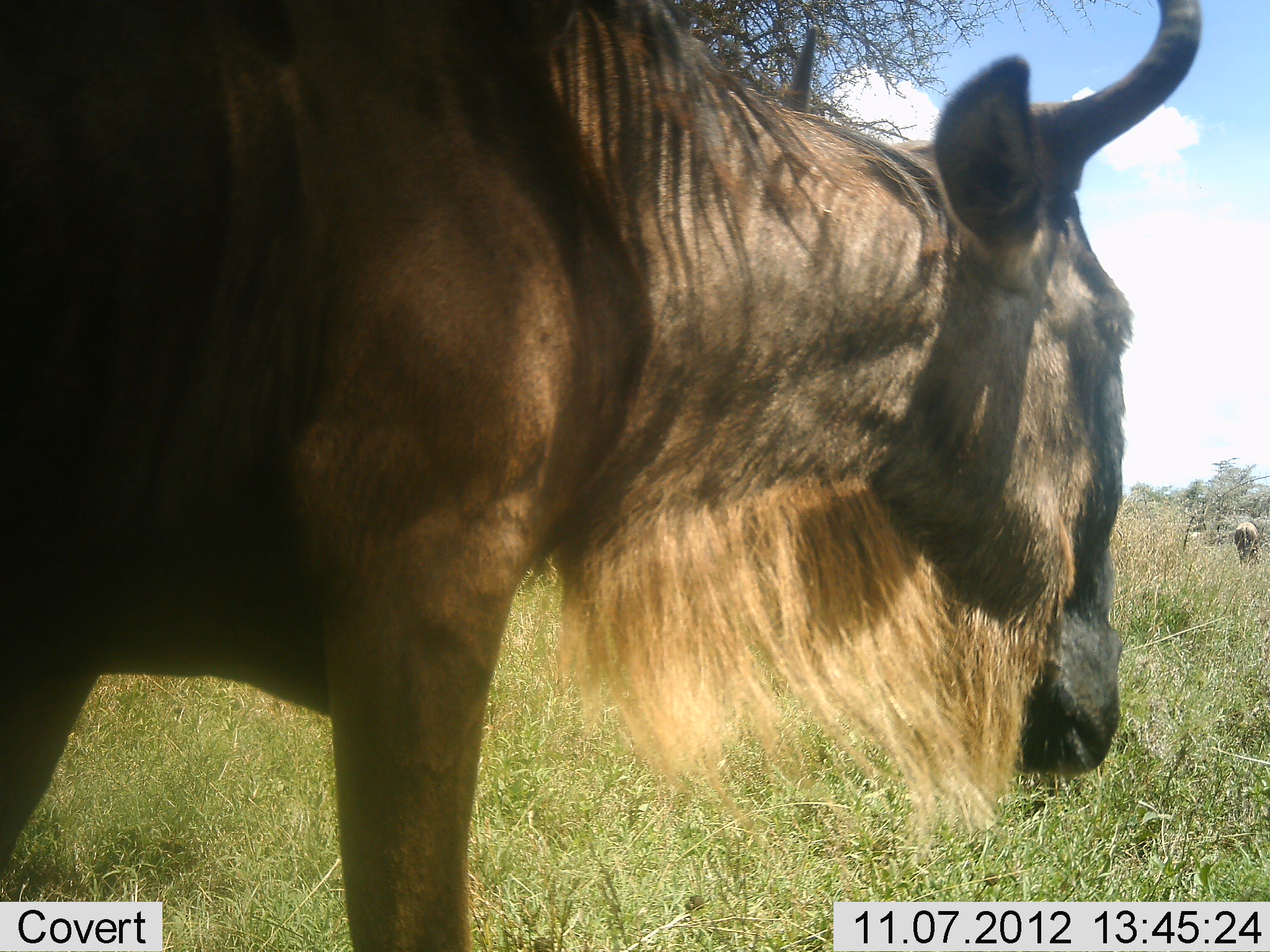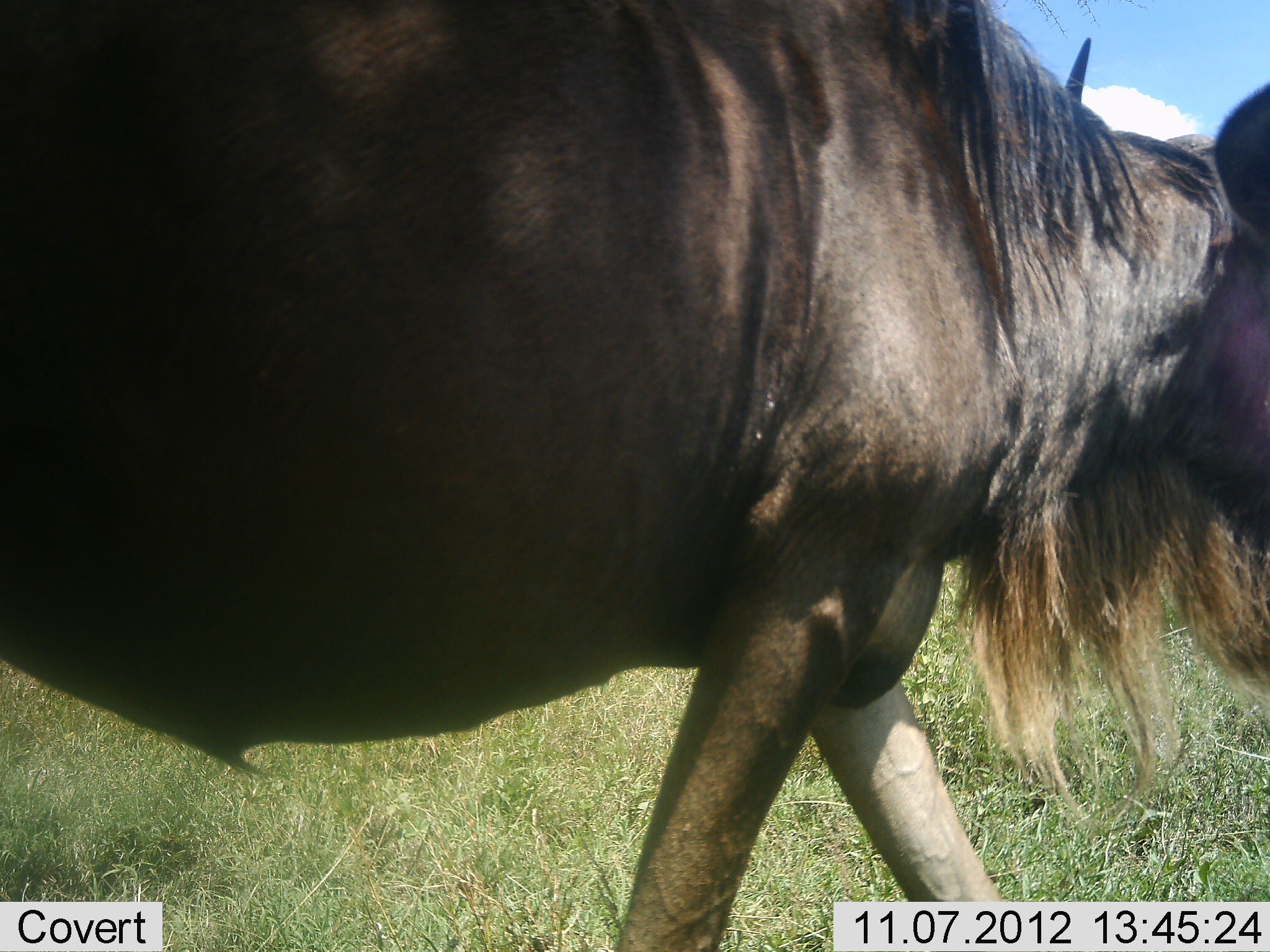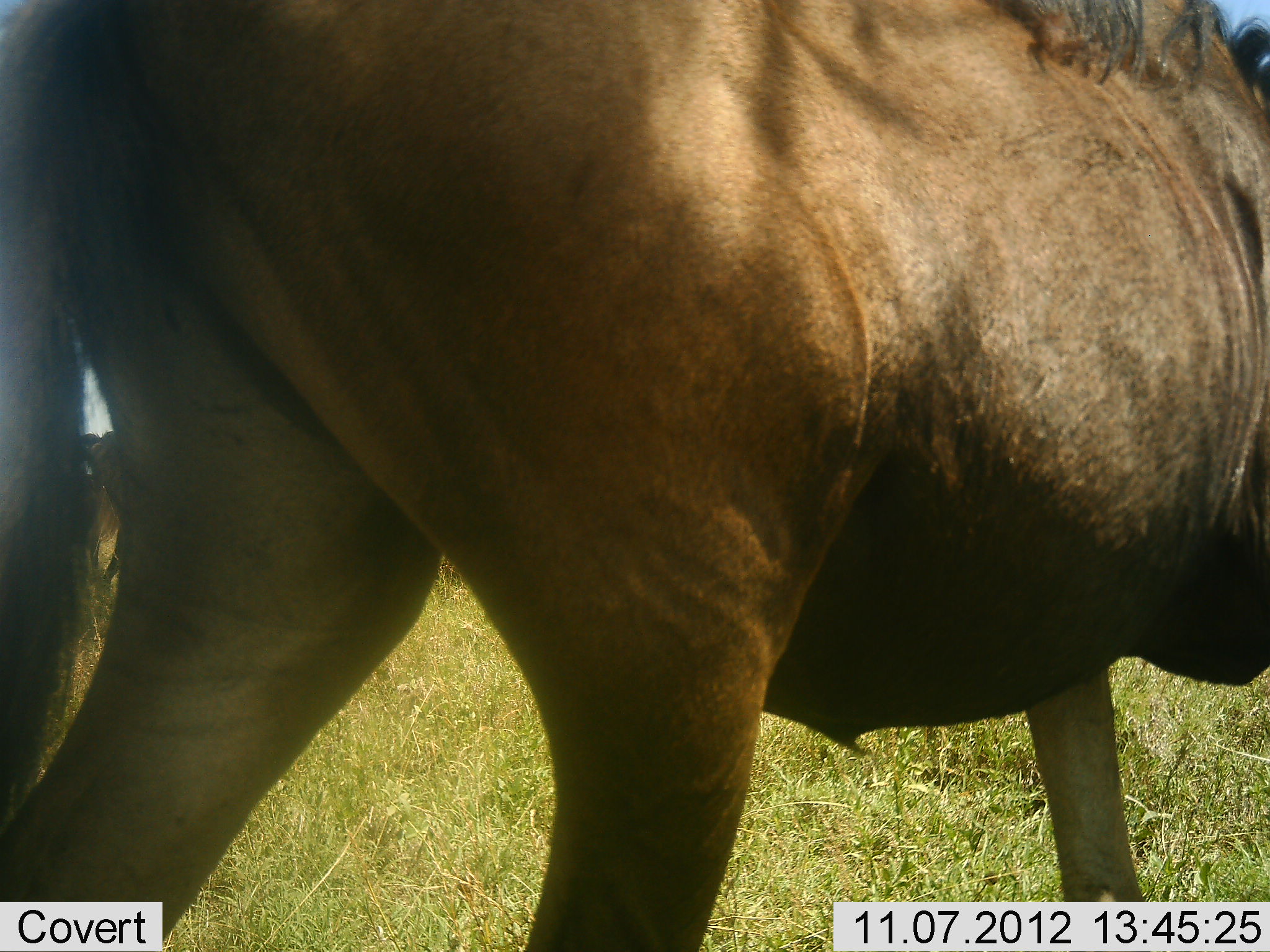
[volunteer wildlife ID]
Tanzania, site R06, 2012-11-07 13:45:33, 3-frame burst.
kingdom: Animalia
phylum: Chordata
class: Mammalia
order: Artiodactyla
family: Bovidae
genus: Connochaetes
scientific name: Connochaetes taurinus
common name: blue wildebeest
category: wildebeest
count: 1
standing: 30%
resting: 0%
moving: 100%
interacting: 0%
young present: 0%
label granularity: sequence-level